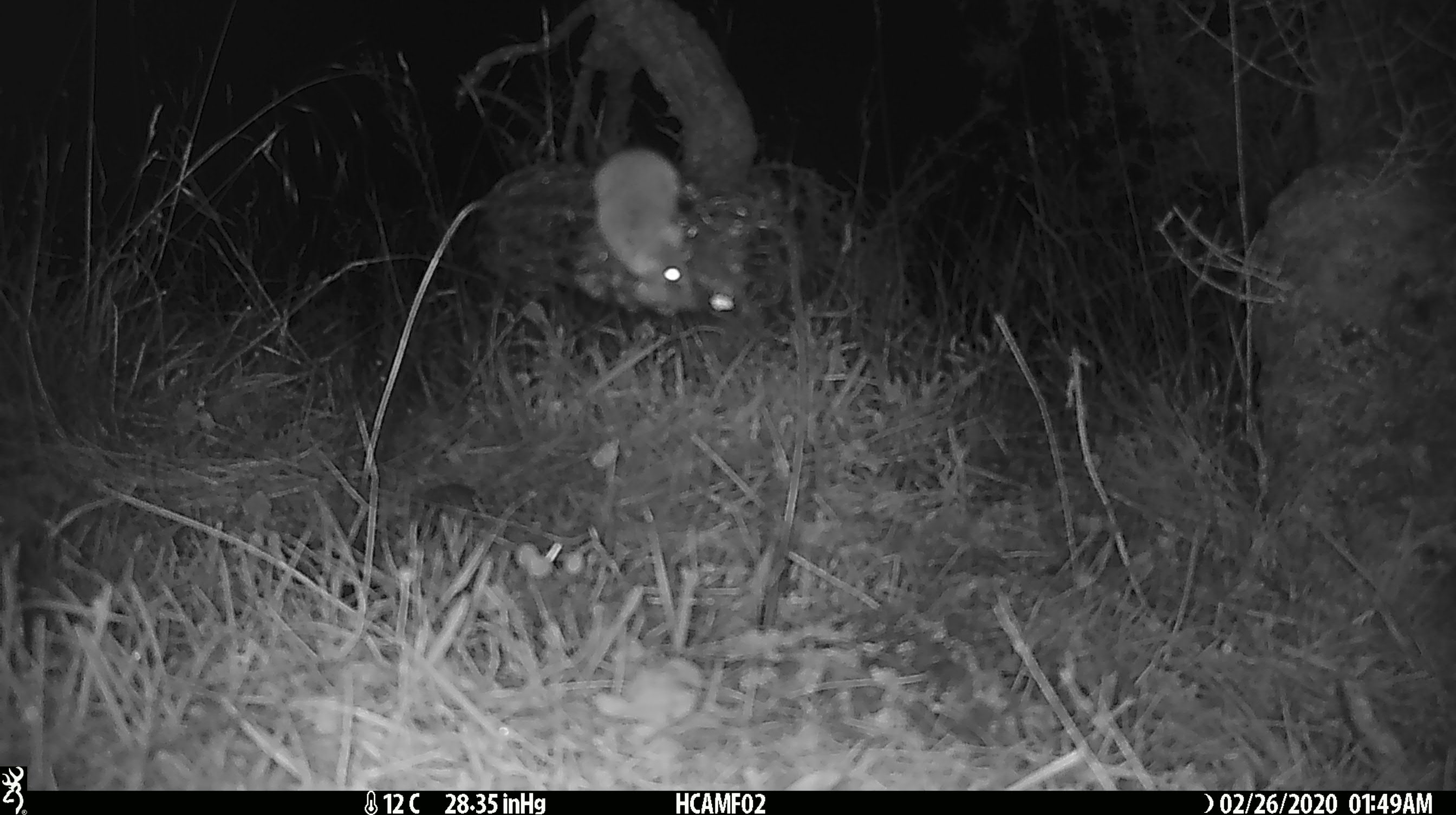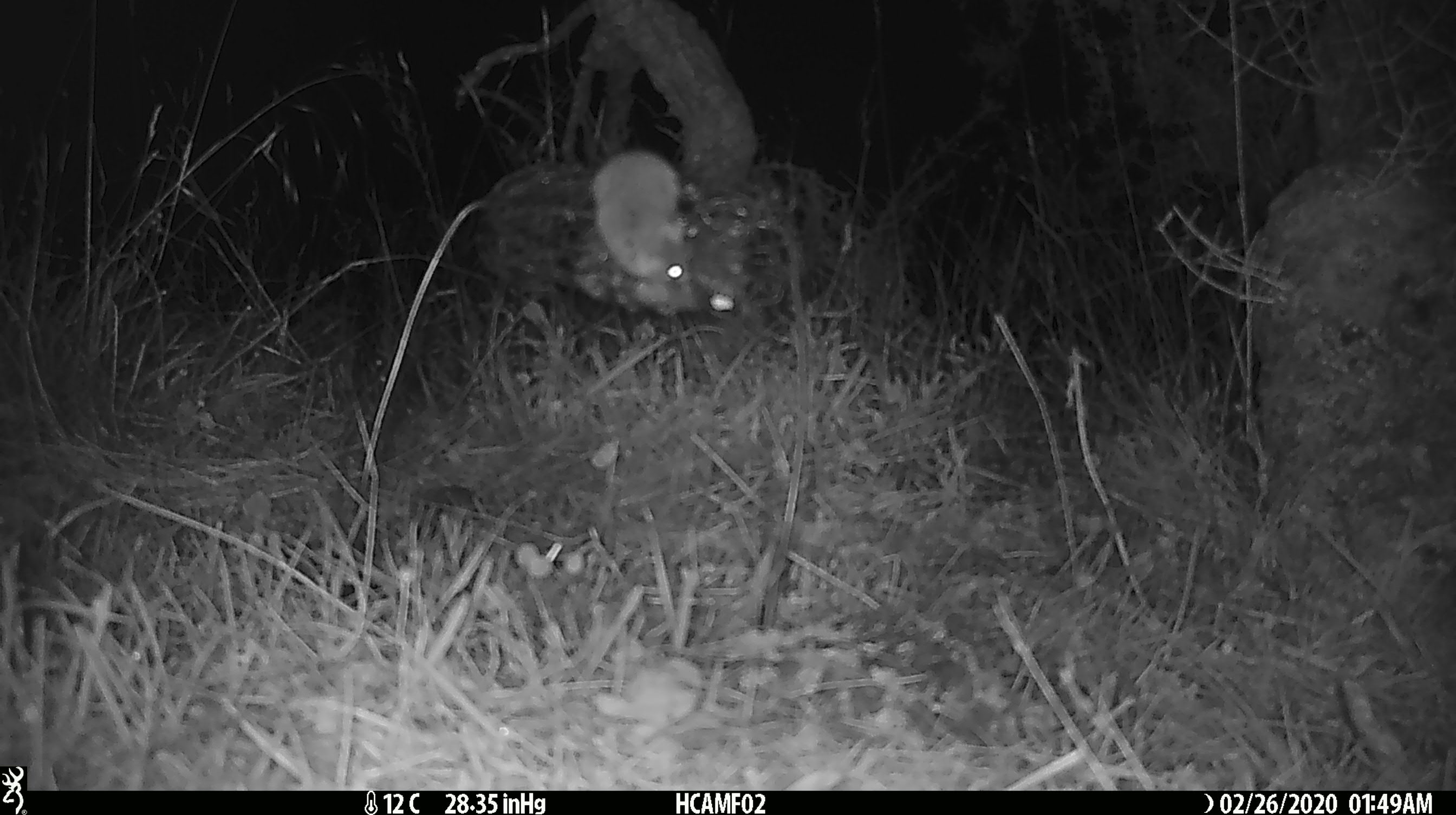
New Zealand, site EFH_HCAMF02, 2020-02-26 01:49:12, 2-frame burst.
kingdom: Animalia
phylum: Chordata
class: Mammalia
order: Rodentia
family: Muridae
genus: Mus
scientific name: Mus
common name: mouse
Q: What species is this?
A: Mouse (Mus).